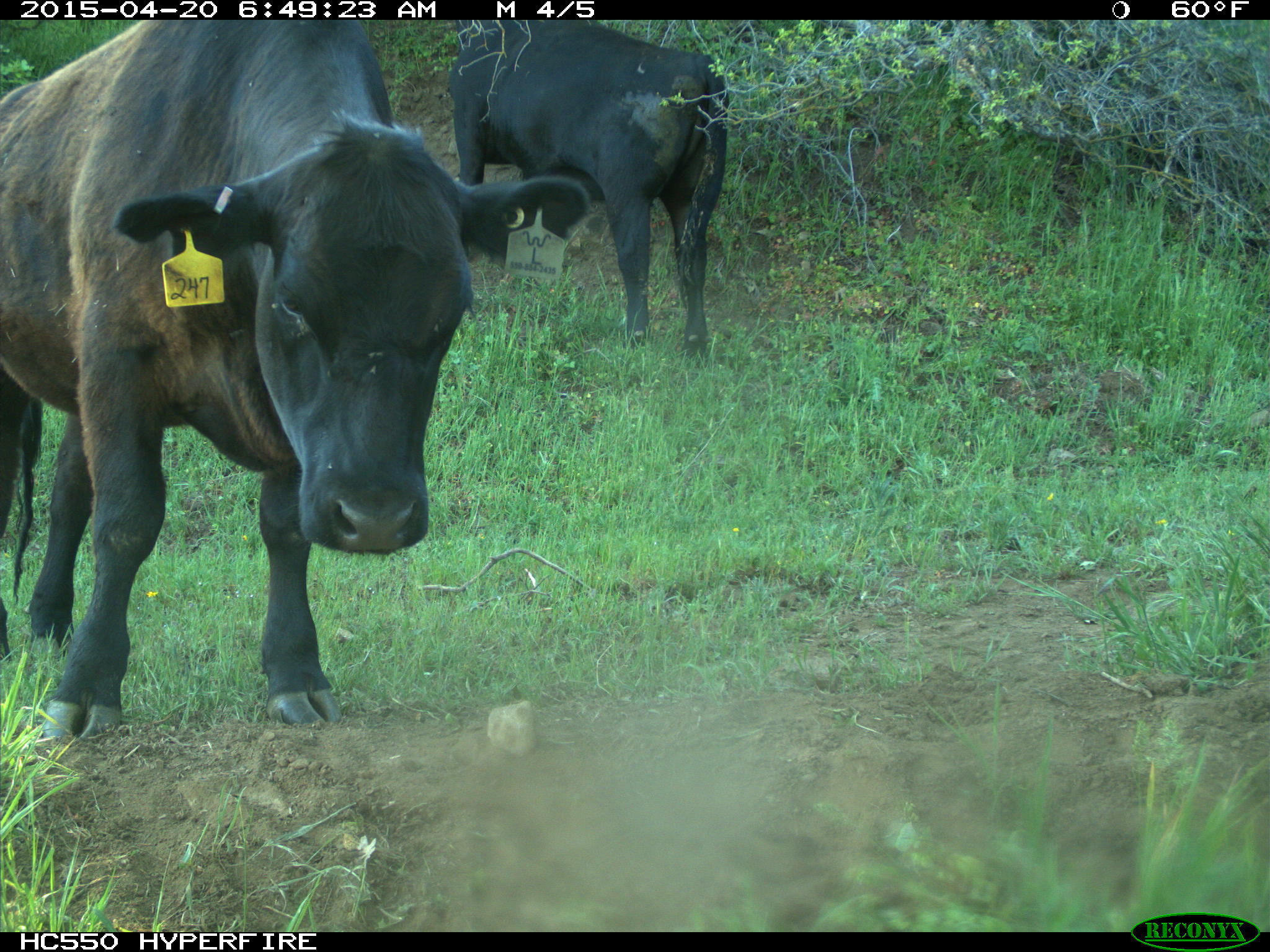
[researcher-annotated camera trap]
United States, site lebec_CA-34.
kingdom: Animalia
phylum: Chordata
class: Mammalia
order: Artiodactyla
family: Bovidae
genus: Bos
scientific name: Bos taurus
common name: domestic cow